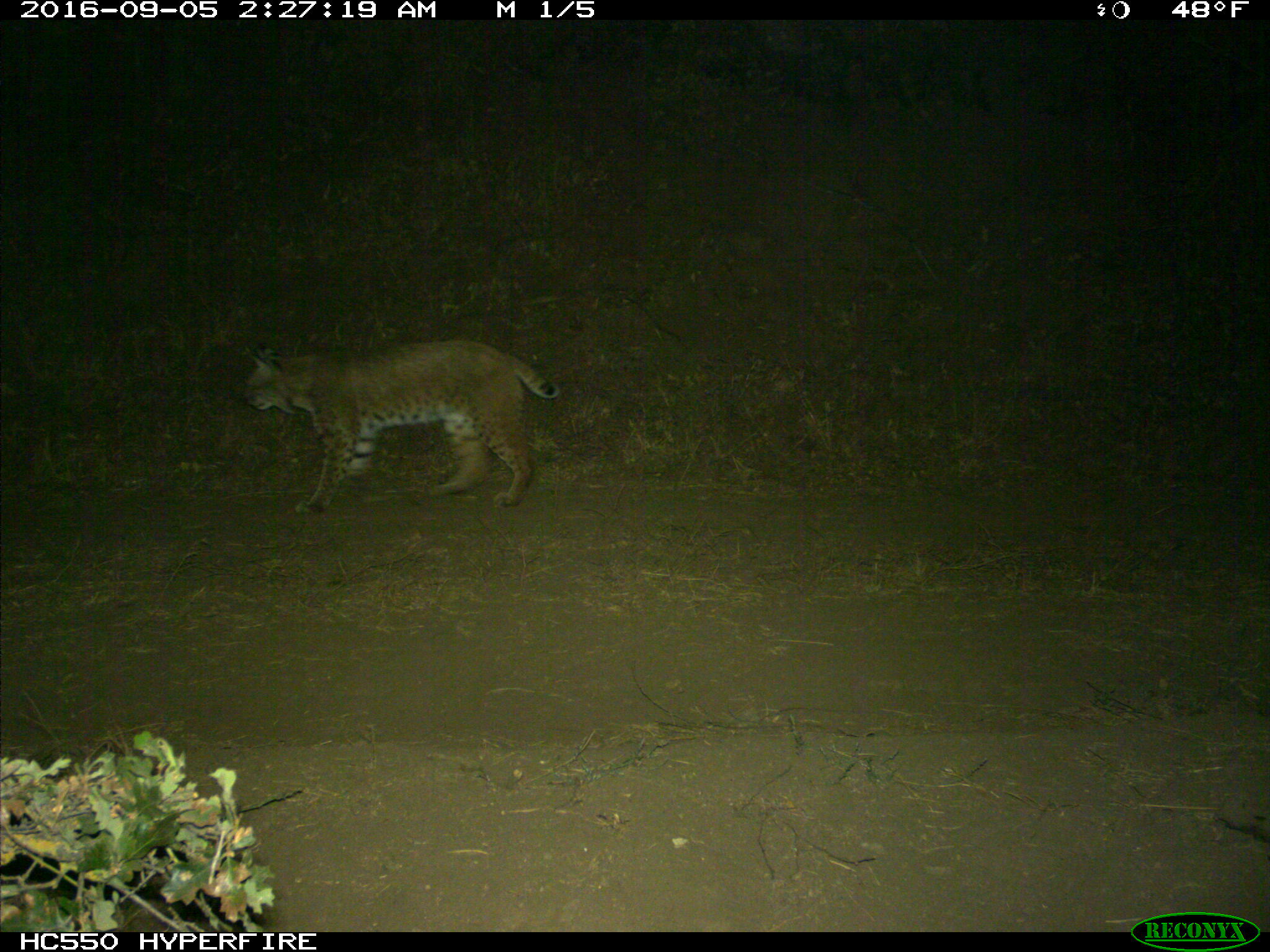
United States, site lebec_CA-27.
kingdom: Animalia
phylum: Chordata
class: Mammalia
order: Carnivora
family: Felidae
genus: Lynx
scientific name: Lynx rufus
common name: bobcat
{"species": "Lynx rufus (bobcat)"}